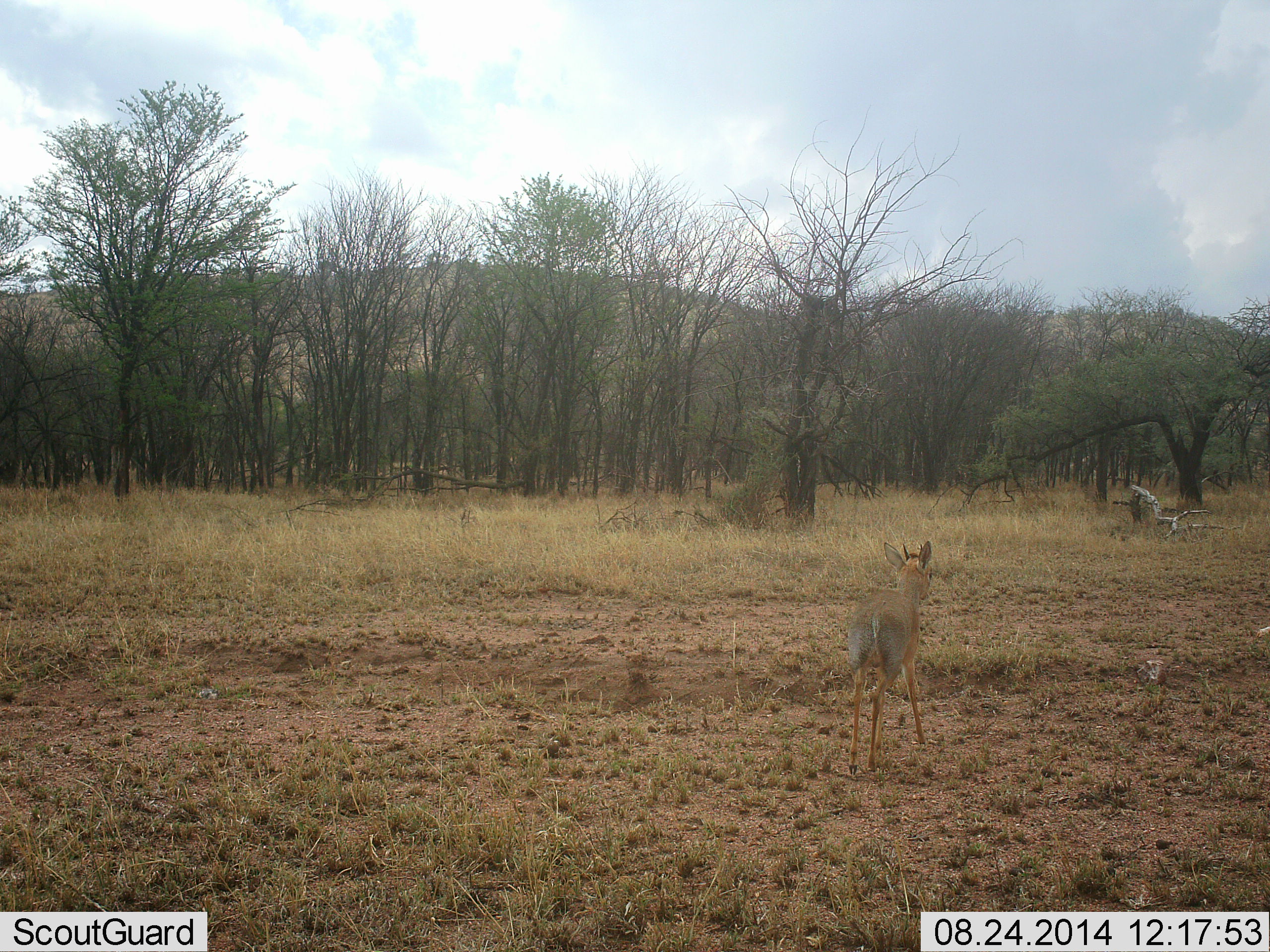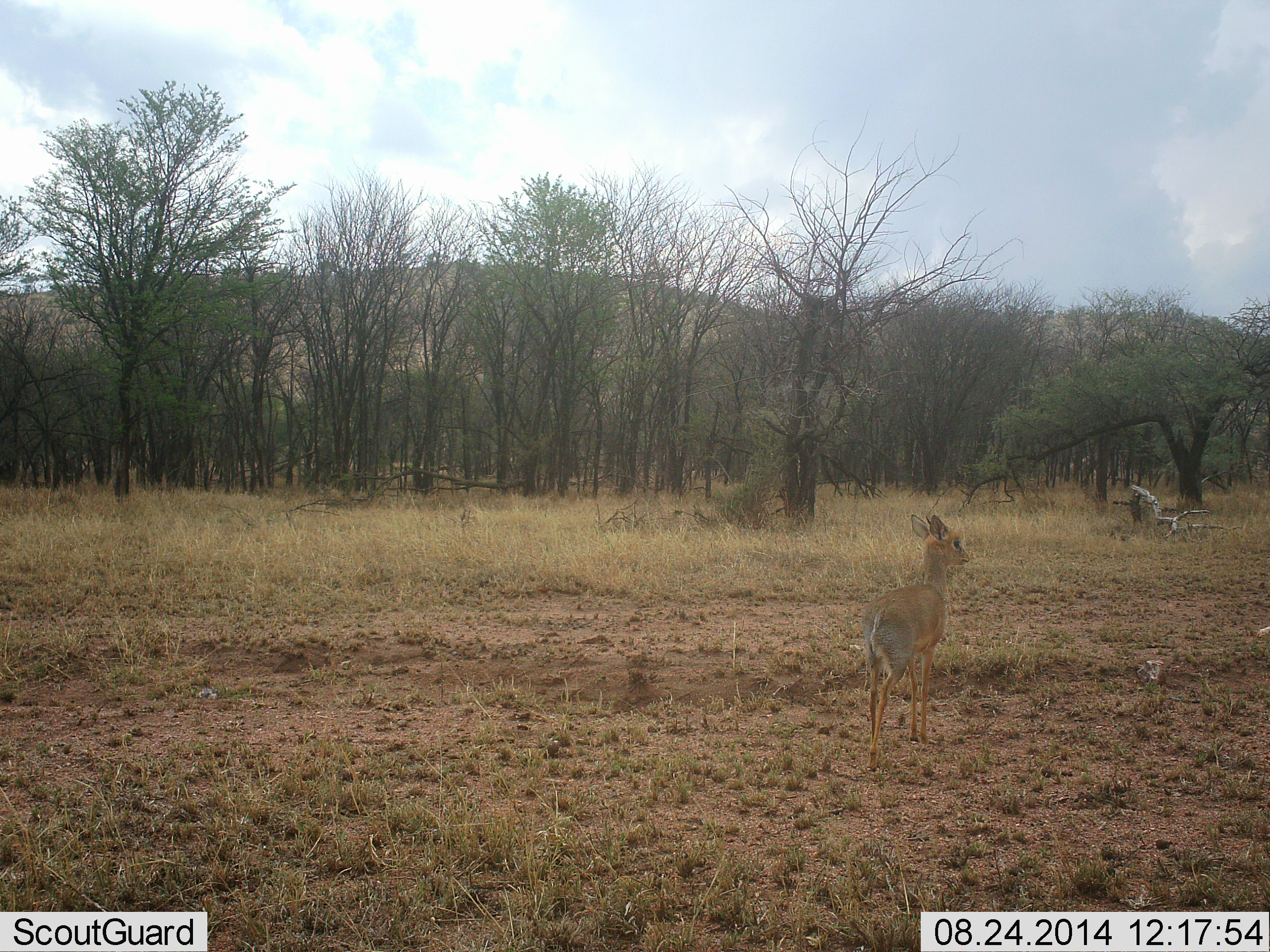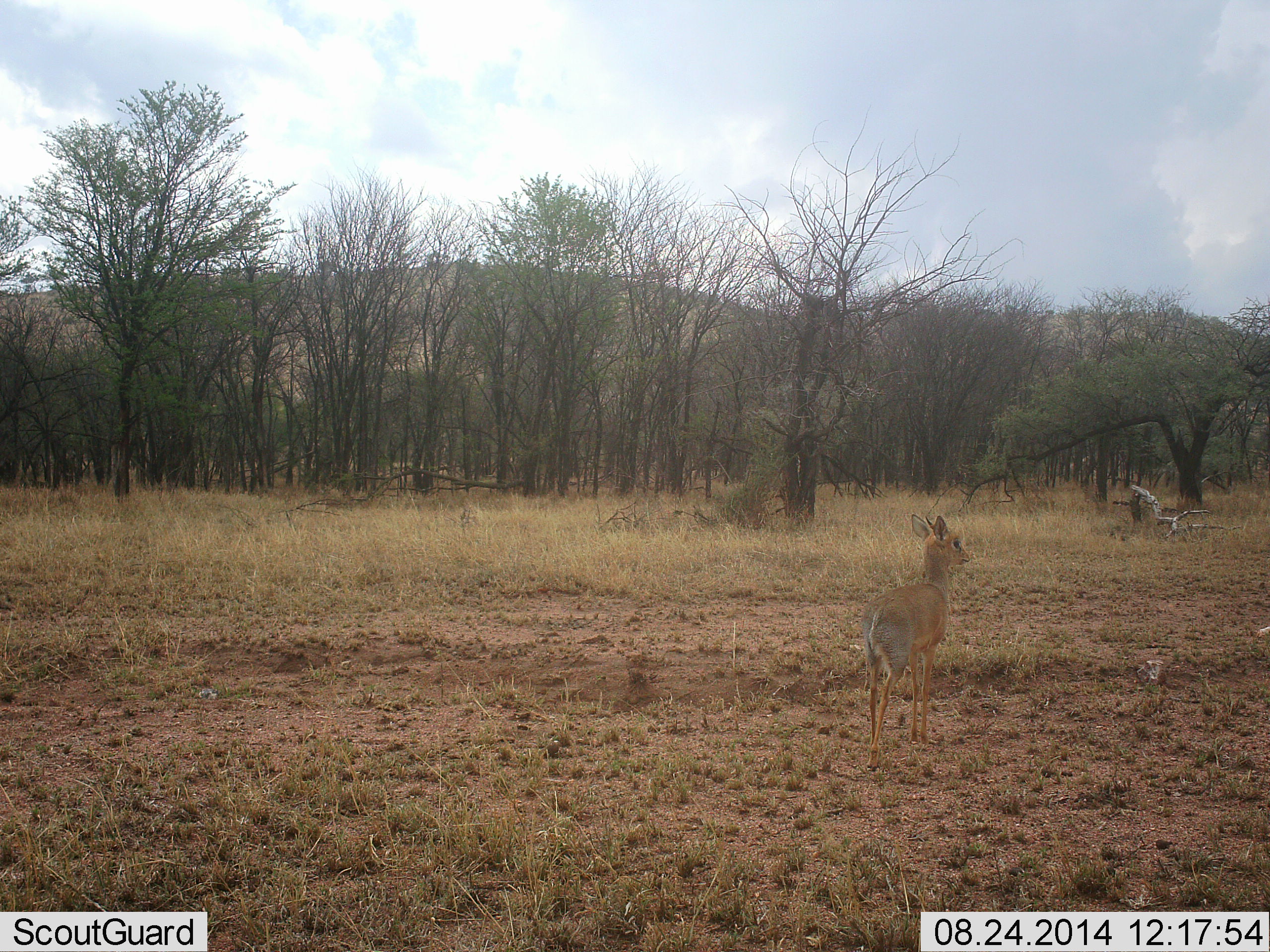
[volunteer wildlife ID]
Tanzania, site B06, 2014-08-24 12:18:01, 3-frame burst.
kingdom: Animalia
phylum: Chordata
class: Mammalia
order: Artiodactyla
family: Bovidae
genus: Madoqua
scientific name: Madoqua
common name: dikdik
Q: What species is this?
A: Dikdik (Madoqua).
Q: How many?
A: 1.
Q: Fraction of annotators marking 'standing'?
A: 90%.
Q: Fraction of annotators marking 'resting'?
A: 0%.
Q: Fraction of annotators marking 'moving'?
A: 10%.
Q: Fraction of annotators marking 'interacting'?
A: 0%.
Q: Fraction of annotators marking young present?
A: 0%.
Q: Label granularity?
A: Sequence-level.